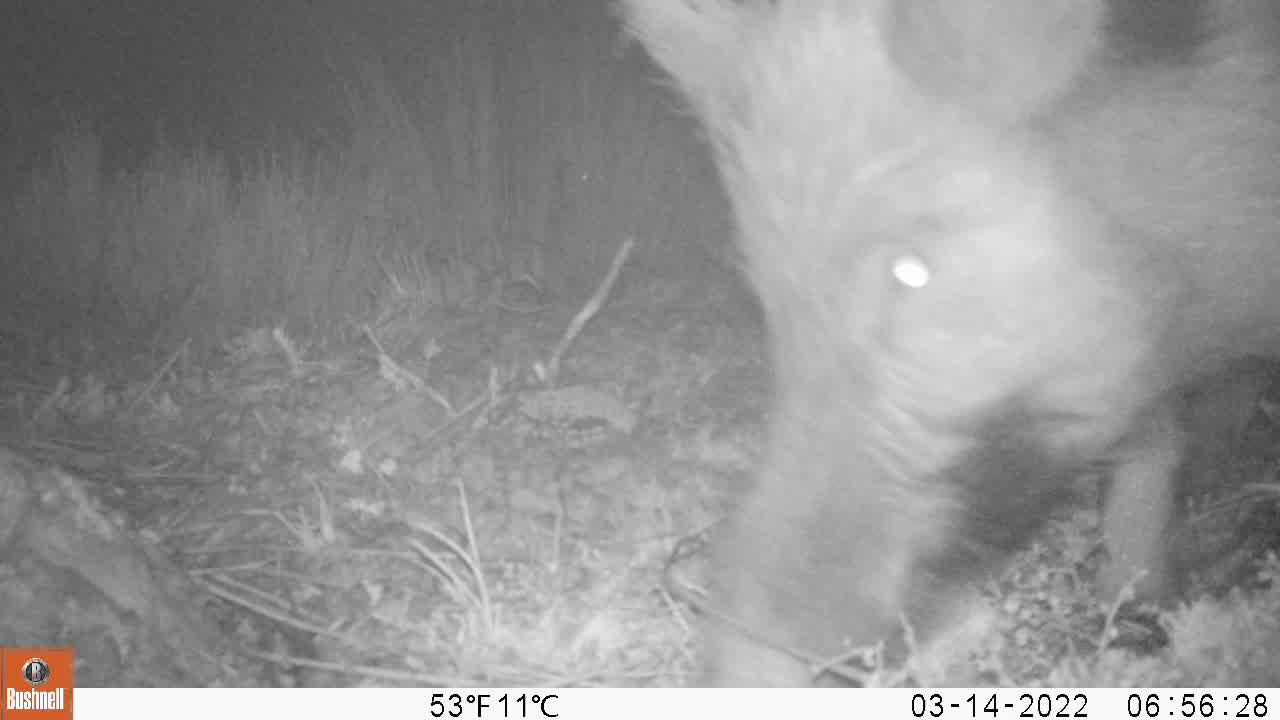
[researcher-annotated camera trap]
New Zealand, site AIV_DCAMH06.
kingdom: Animalia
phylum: Chordata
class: Mammalia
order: Artiodactyla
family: Suidae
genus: Sus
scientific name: Sus scrofa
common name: pig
Pig (Sus scrofa).